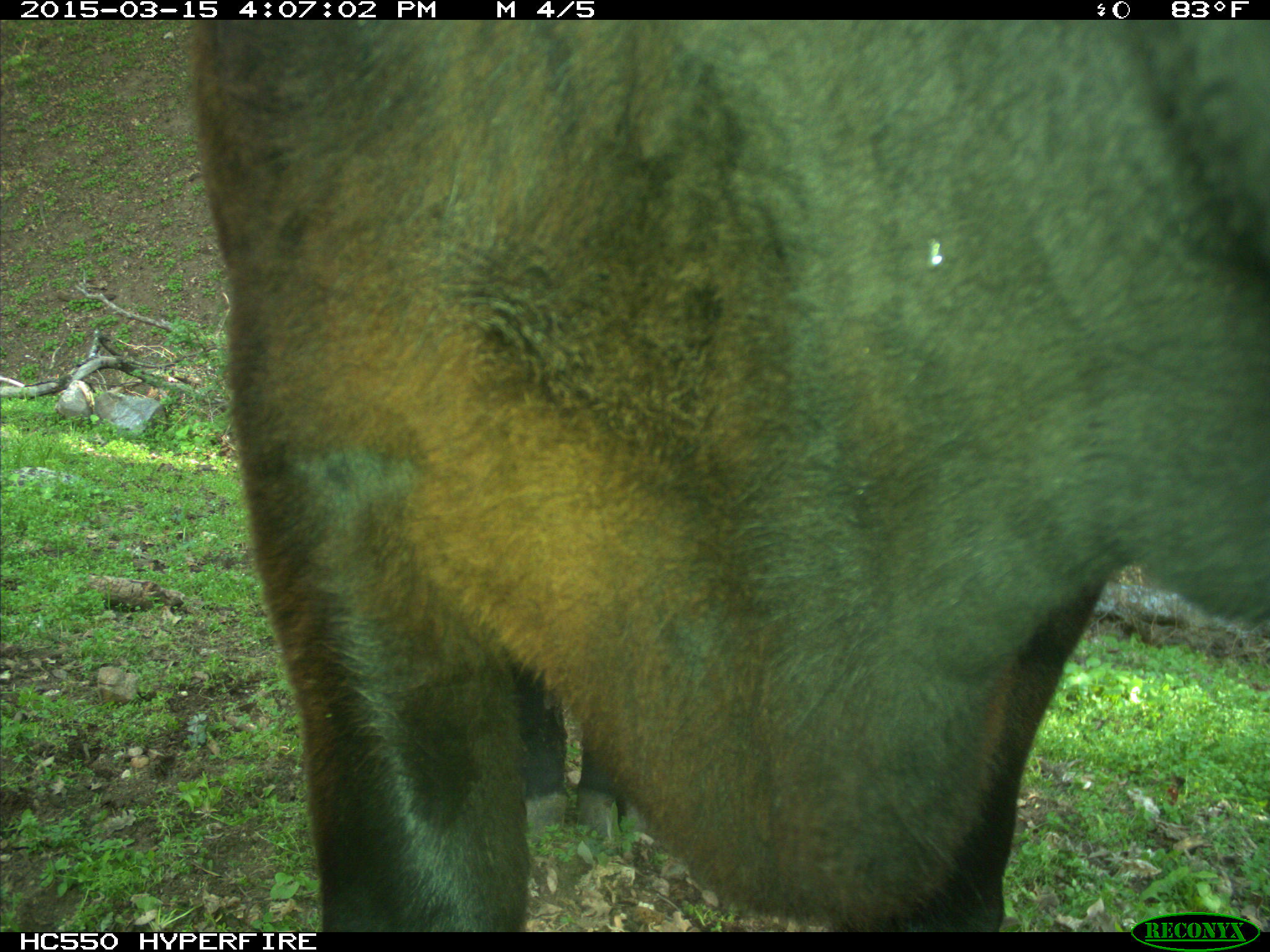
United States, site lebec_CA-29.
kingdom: Animalia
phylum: Chordata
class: Mammalia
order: Artiodactyla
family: Bovidae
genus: Bos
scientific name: Bos taurus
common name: domestic cow